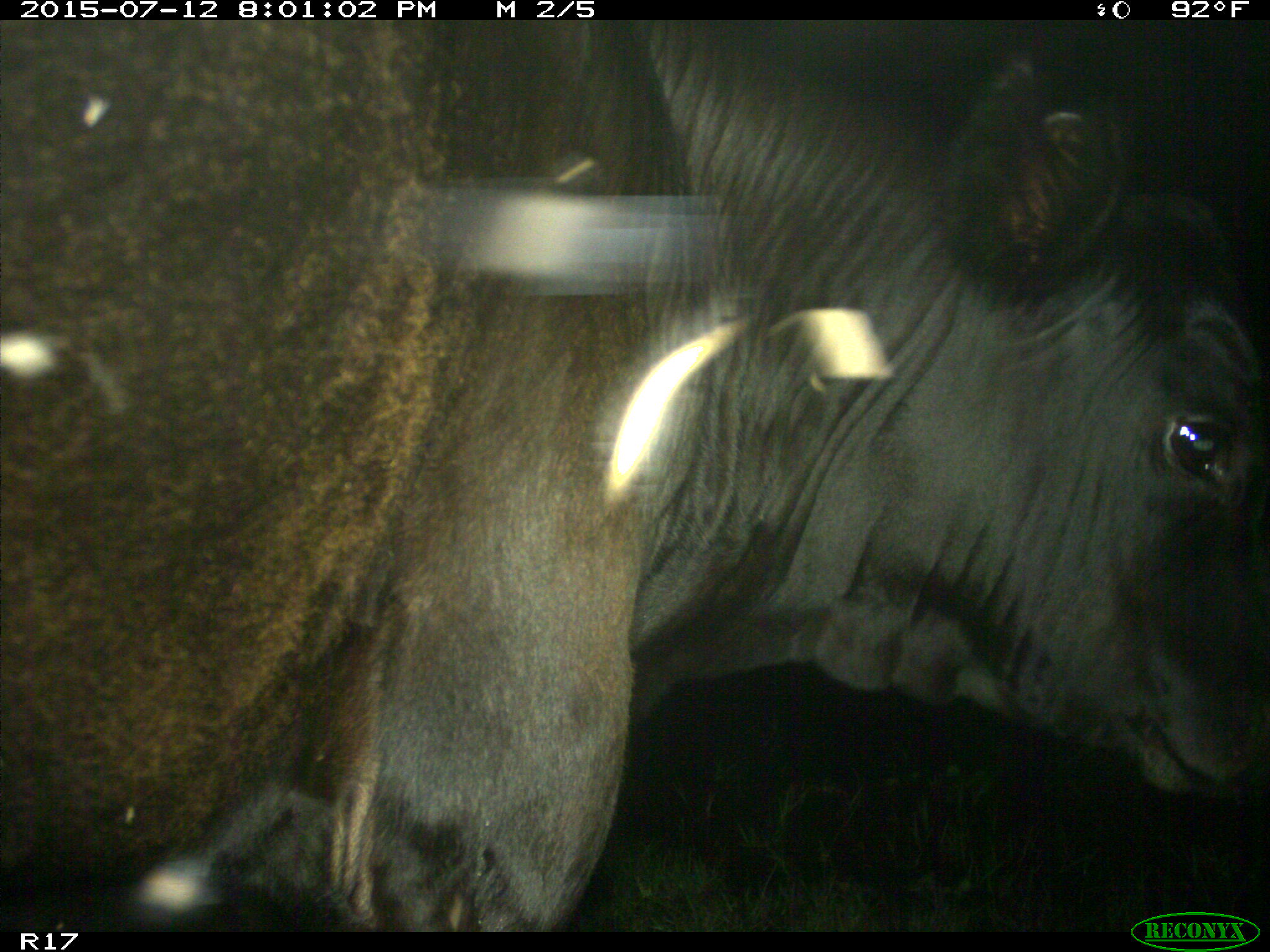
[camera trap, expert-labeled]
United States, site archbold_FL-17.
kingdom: Animalia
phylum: Chordata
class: Mammalia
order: Artiodactyla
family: Bovidae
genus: Bos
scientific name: Bos taurus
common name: domestic cow